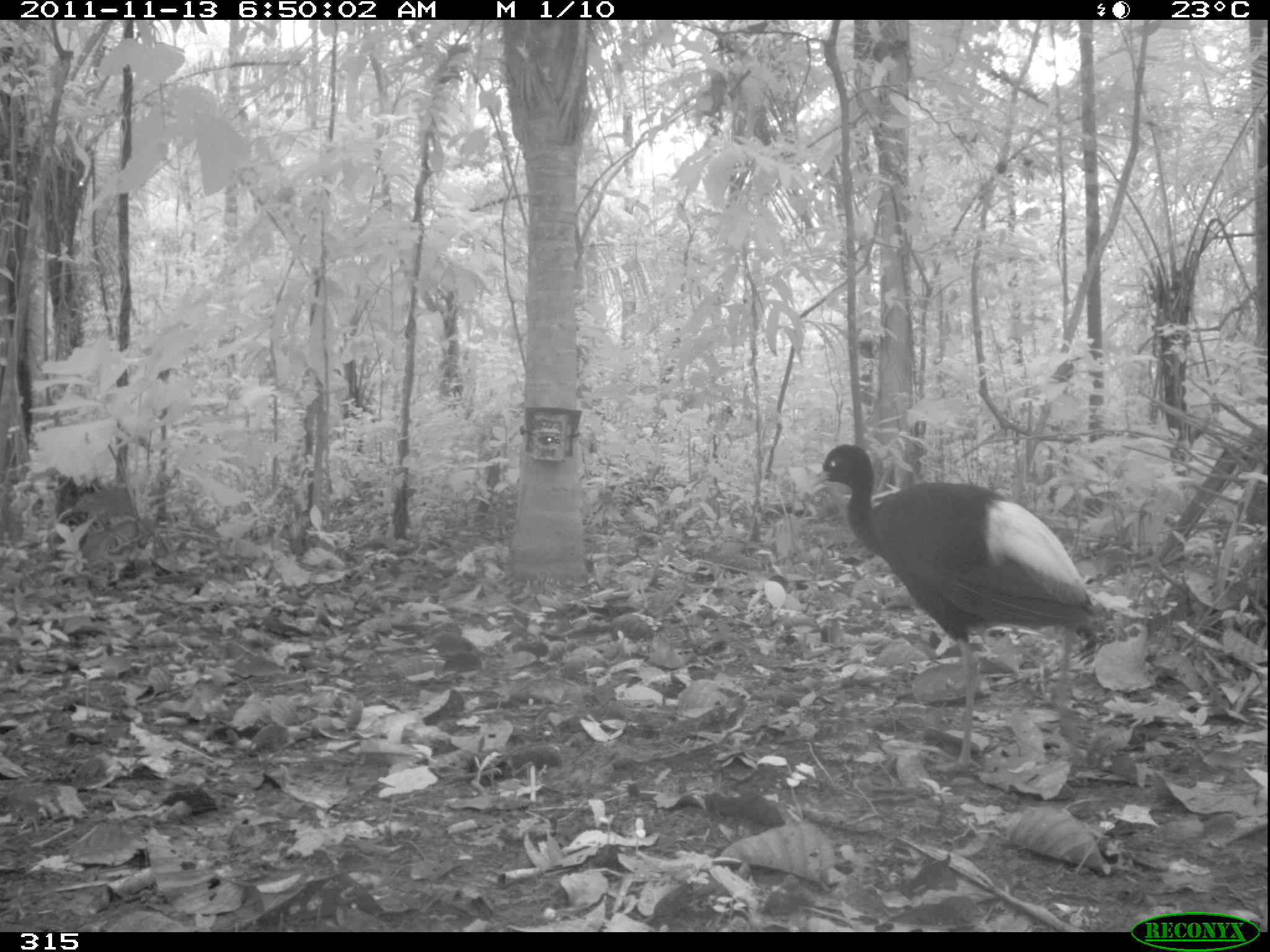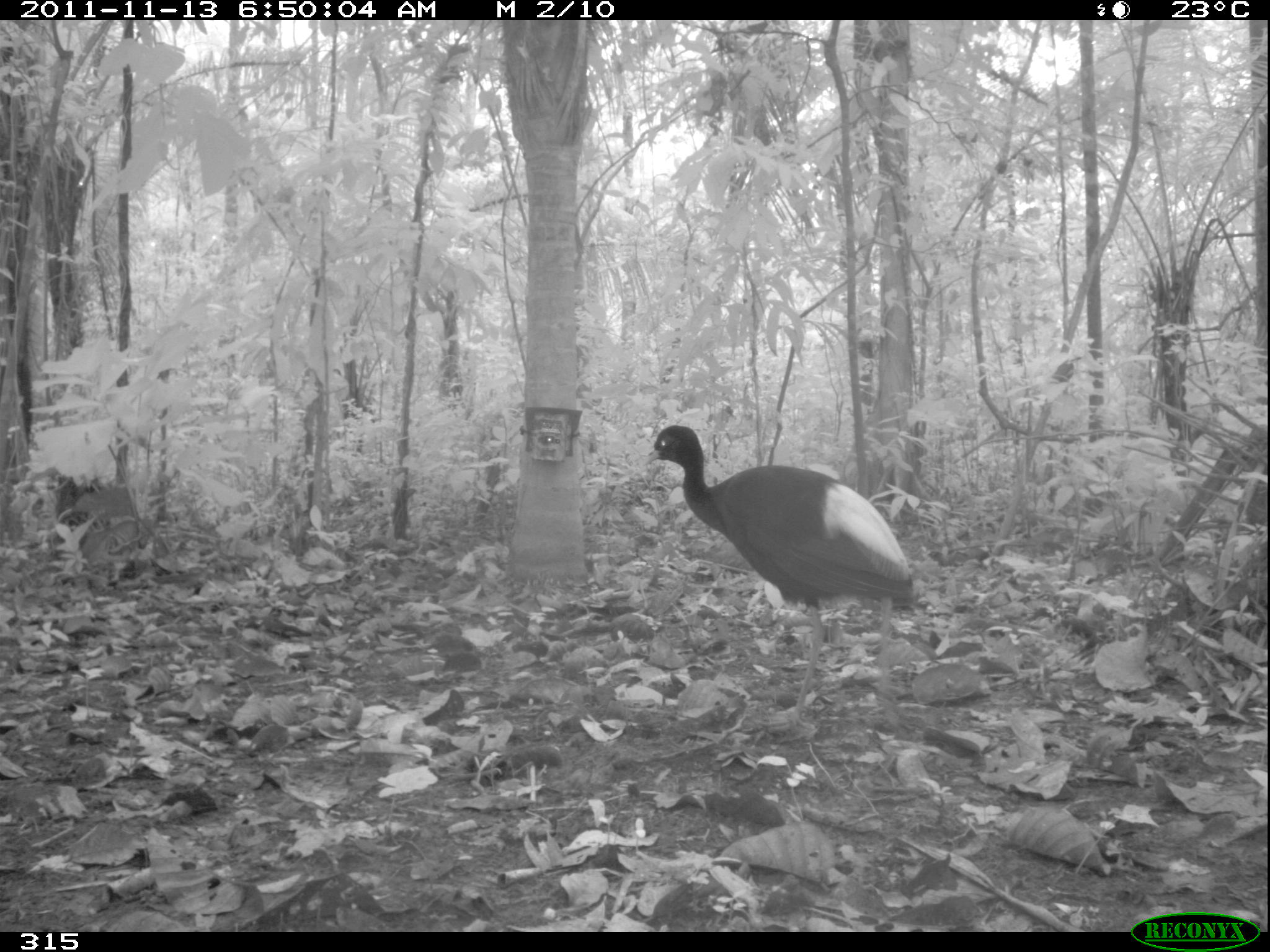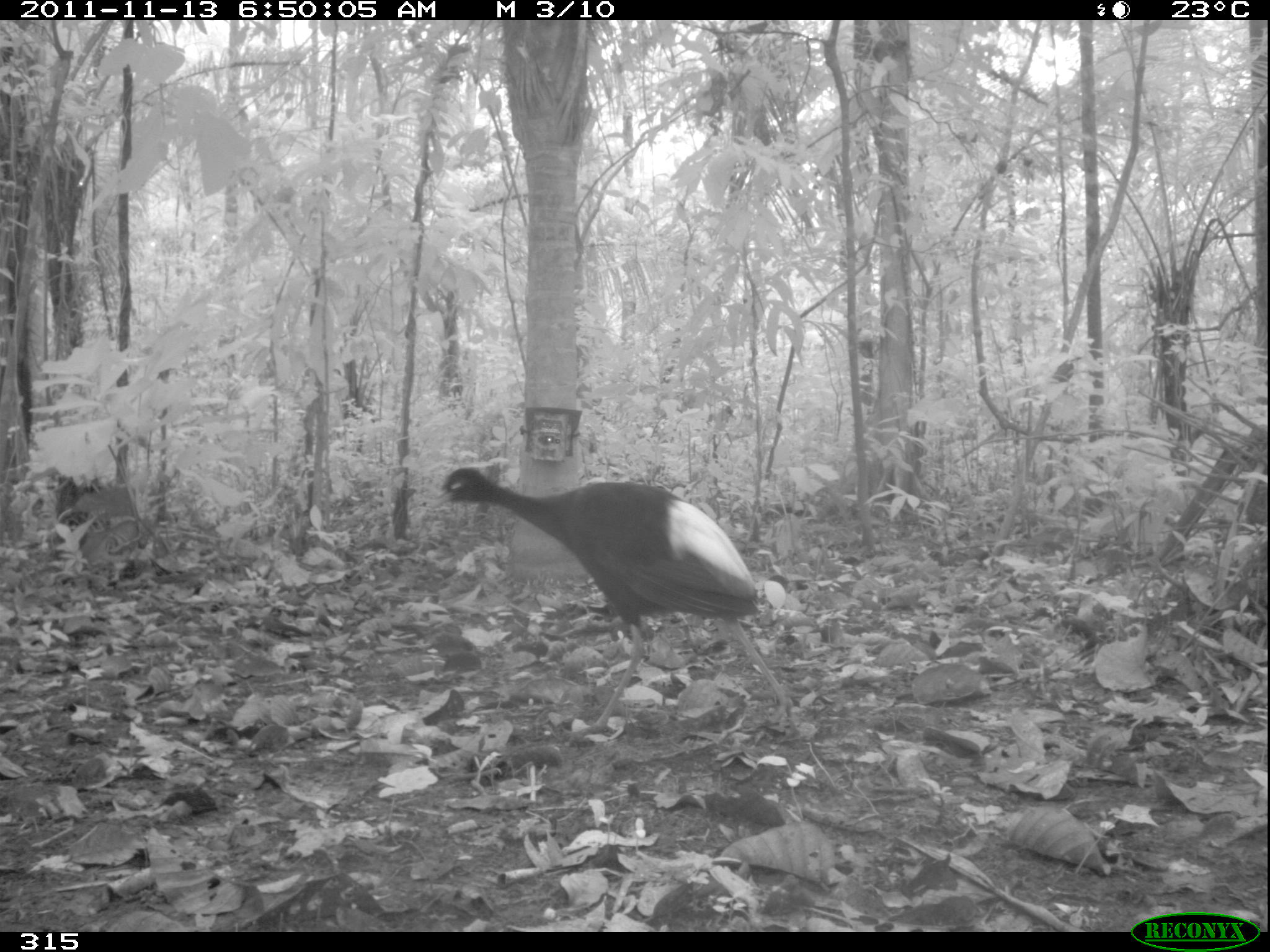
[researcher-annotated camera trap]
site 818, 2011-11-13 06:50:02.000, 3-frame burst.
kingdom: Animalia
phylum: Chordata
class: Aves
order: Gruiformes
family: Psophiidae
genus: Psophia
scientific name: Psophia leucoptera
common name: pale-winged trumpeter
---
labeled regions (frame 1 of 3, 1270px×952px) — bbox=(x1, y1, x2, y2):
psophia leucoptera: bbox=(808, 443, 1101, 776)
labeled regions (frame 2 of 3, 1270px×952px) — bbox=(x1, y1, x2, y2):
psophia leucoptera: bbox=(640, 424, 916, 732)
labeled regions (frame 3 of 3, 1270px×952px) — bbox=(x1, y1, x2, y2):
psophia leucoptera: bbox=(422, 465, 807, 746)